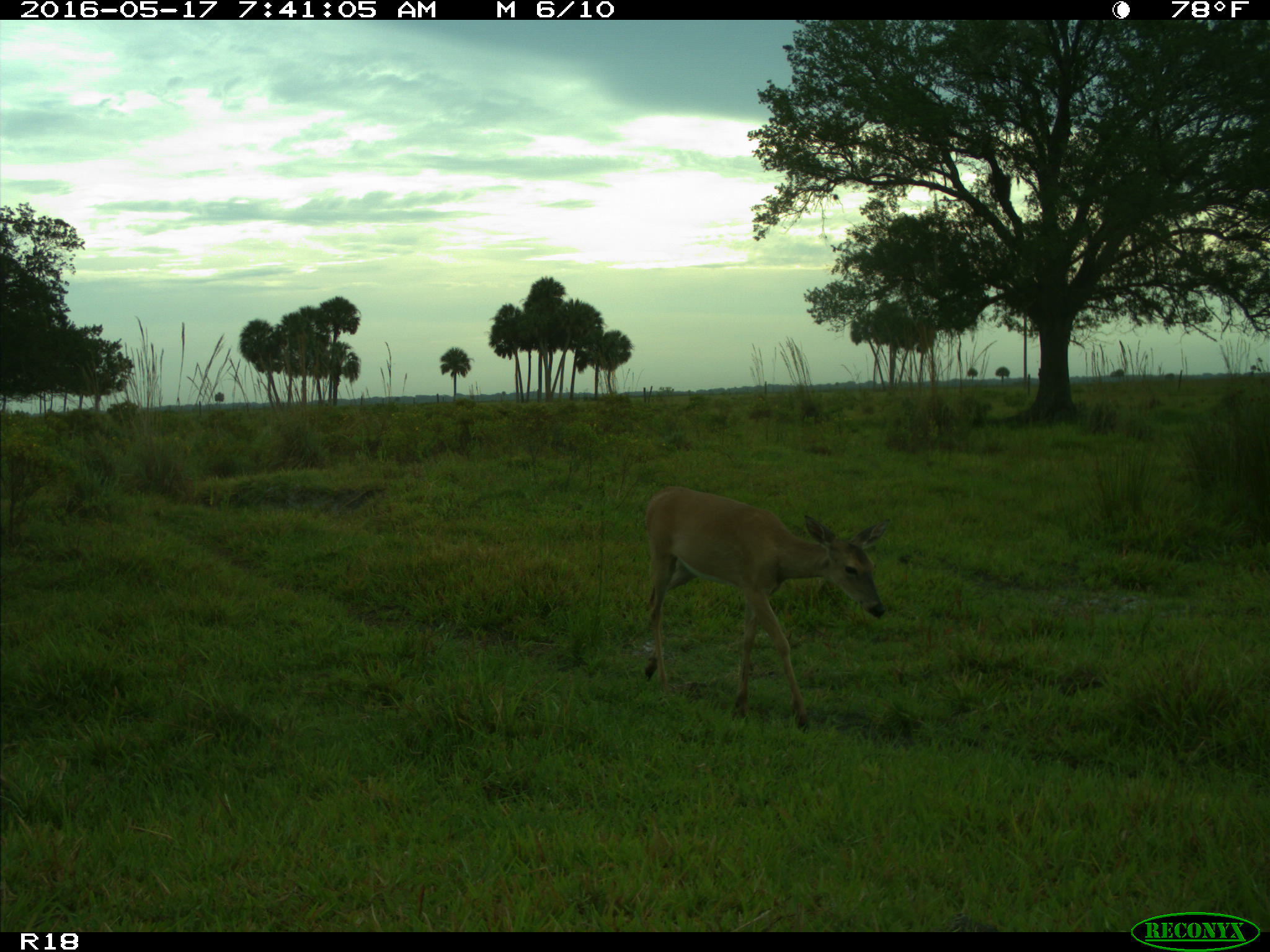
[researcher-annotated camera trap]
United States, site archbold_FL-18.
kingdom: Animalia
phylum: Chordata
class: Mammalia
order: Artiodactyla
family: Cervidae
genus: Odocoileus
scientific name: Odocoileus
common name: deer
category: unidentified deer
Unidentified deer (deer) (Odocoileus).